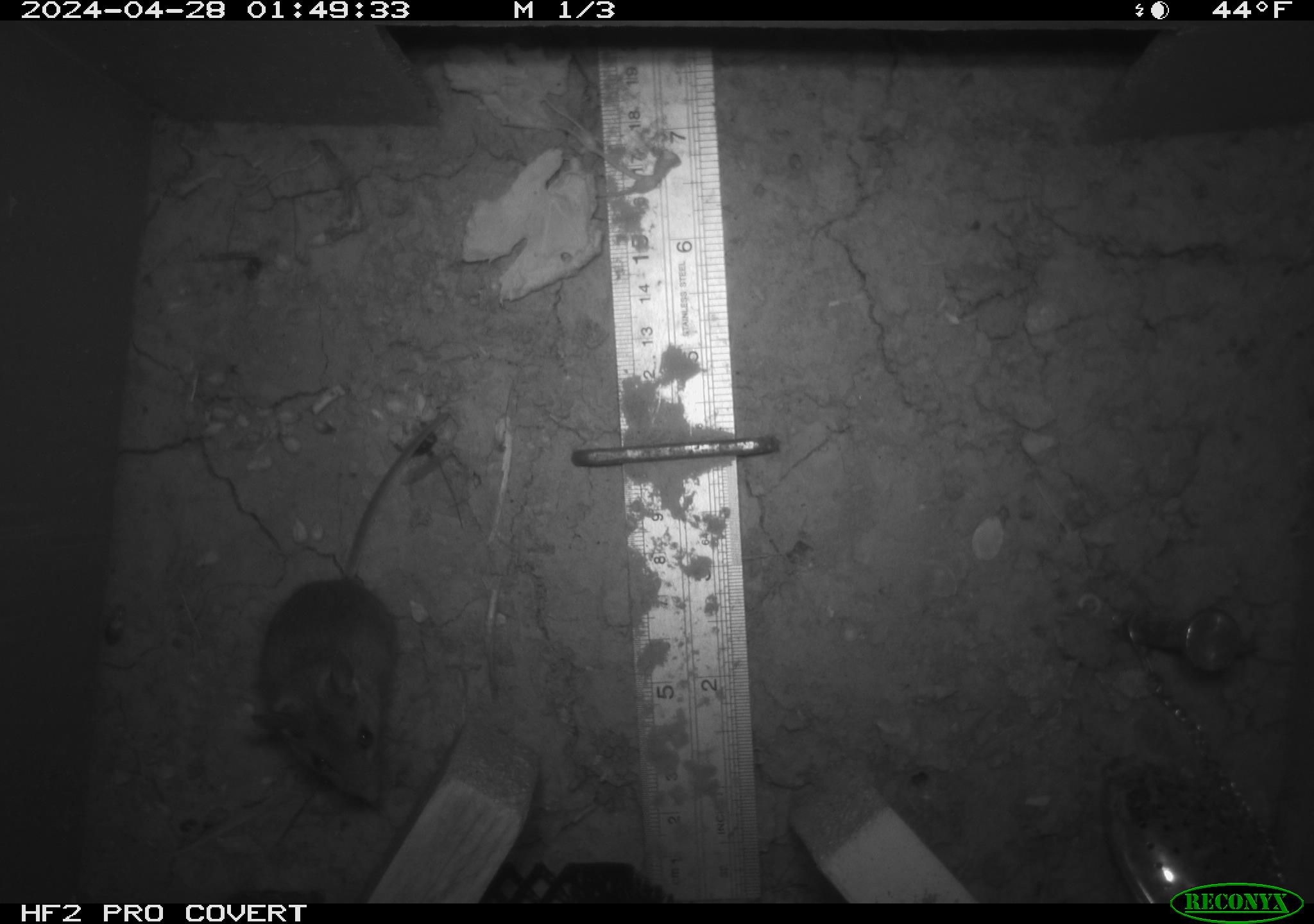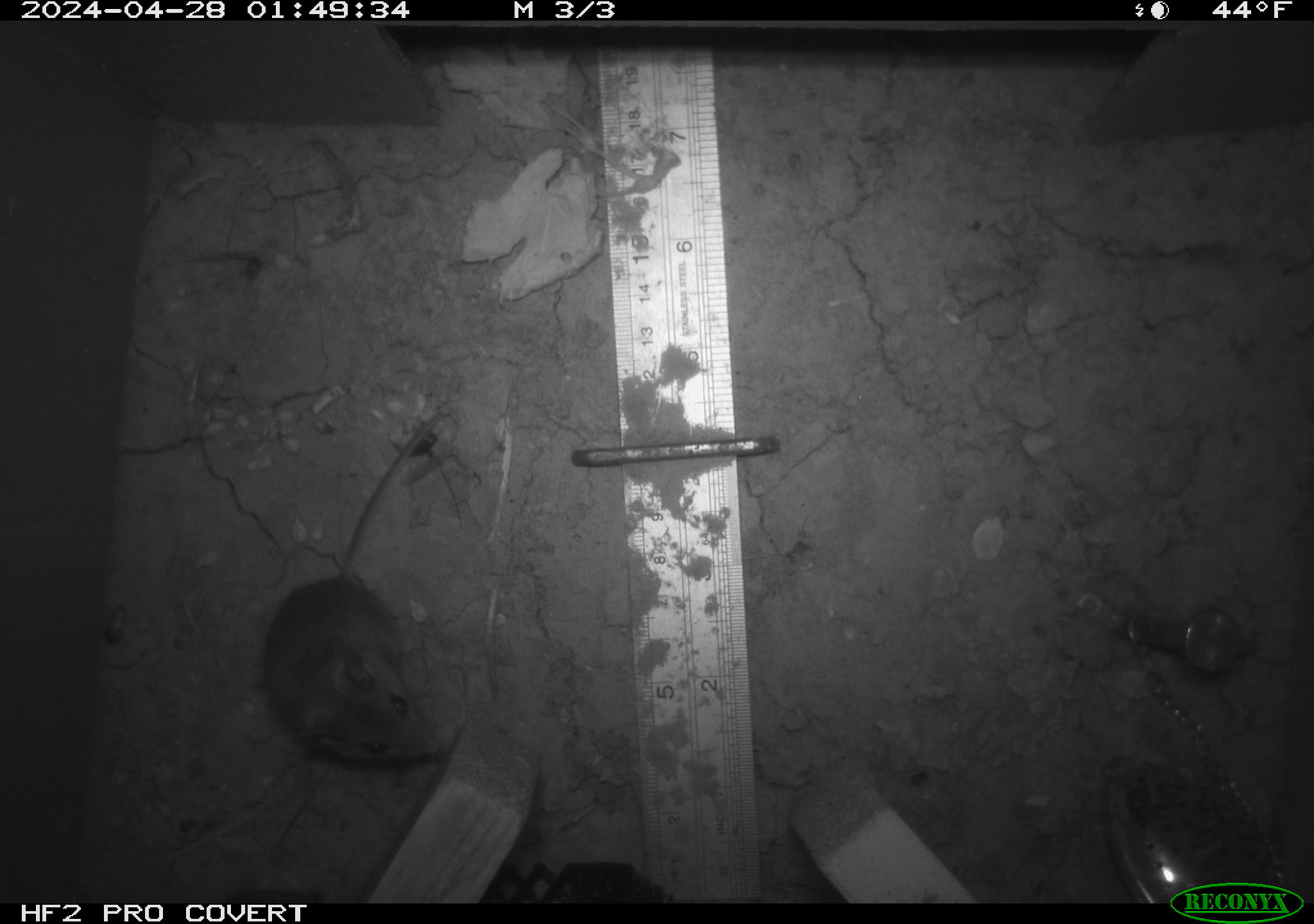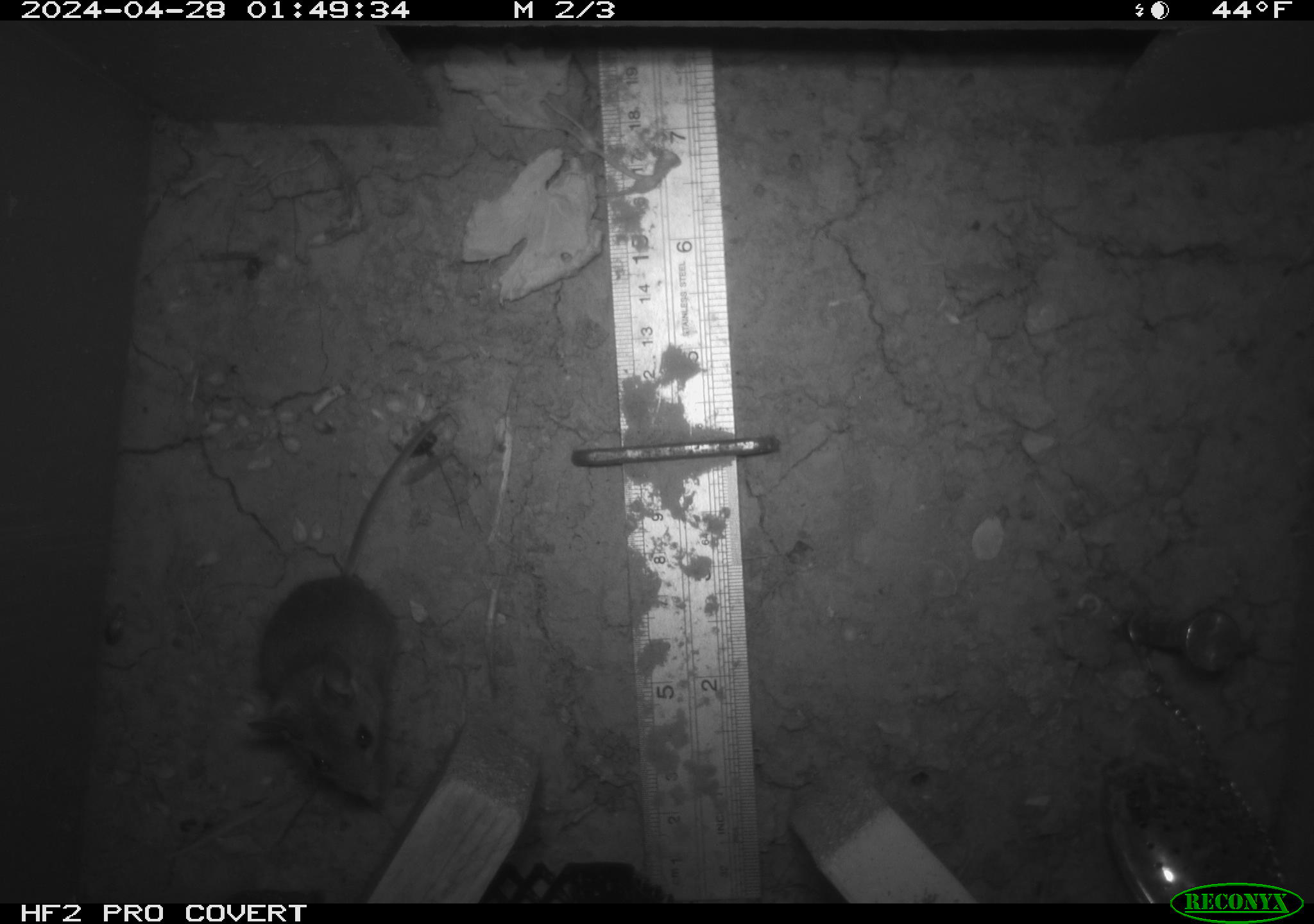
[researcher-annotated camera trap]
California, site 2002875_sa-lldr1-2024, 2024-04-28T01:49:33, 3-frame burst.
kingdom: Animalia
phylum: Chordata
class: Mammalia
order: Rodentia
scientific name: Rodentia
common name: mouse species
Mouse species (Rodentia).